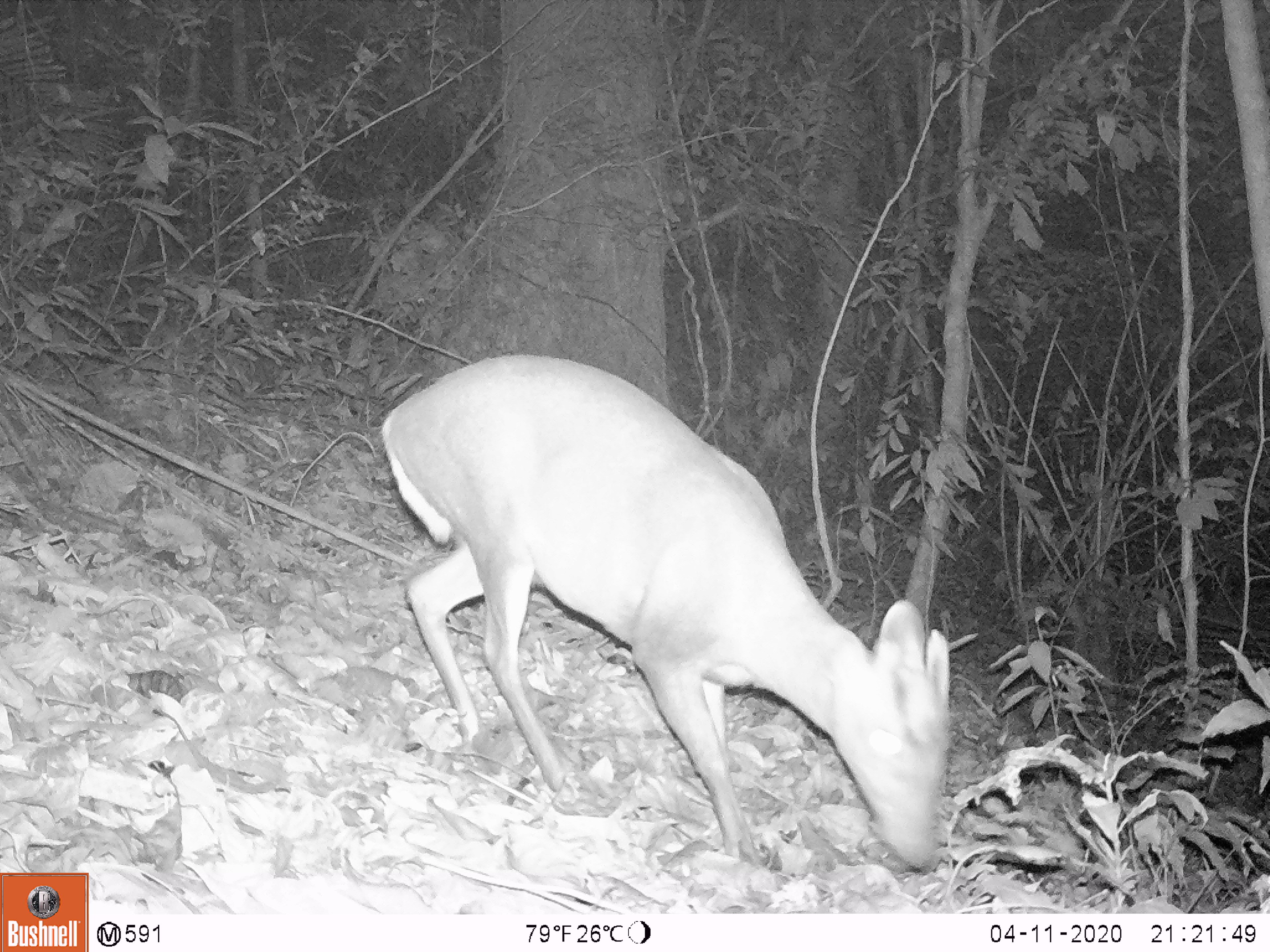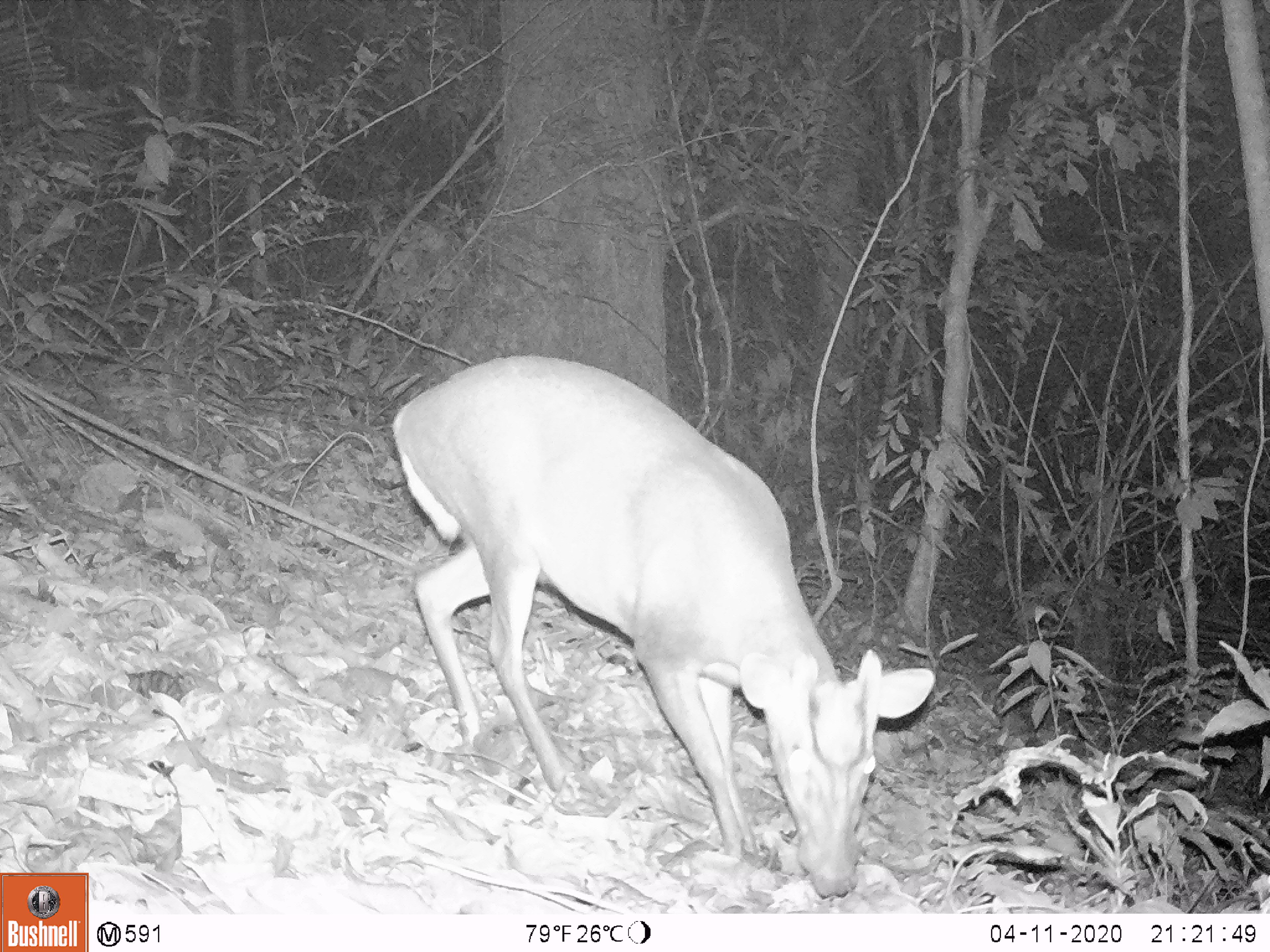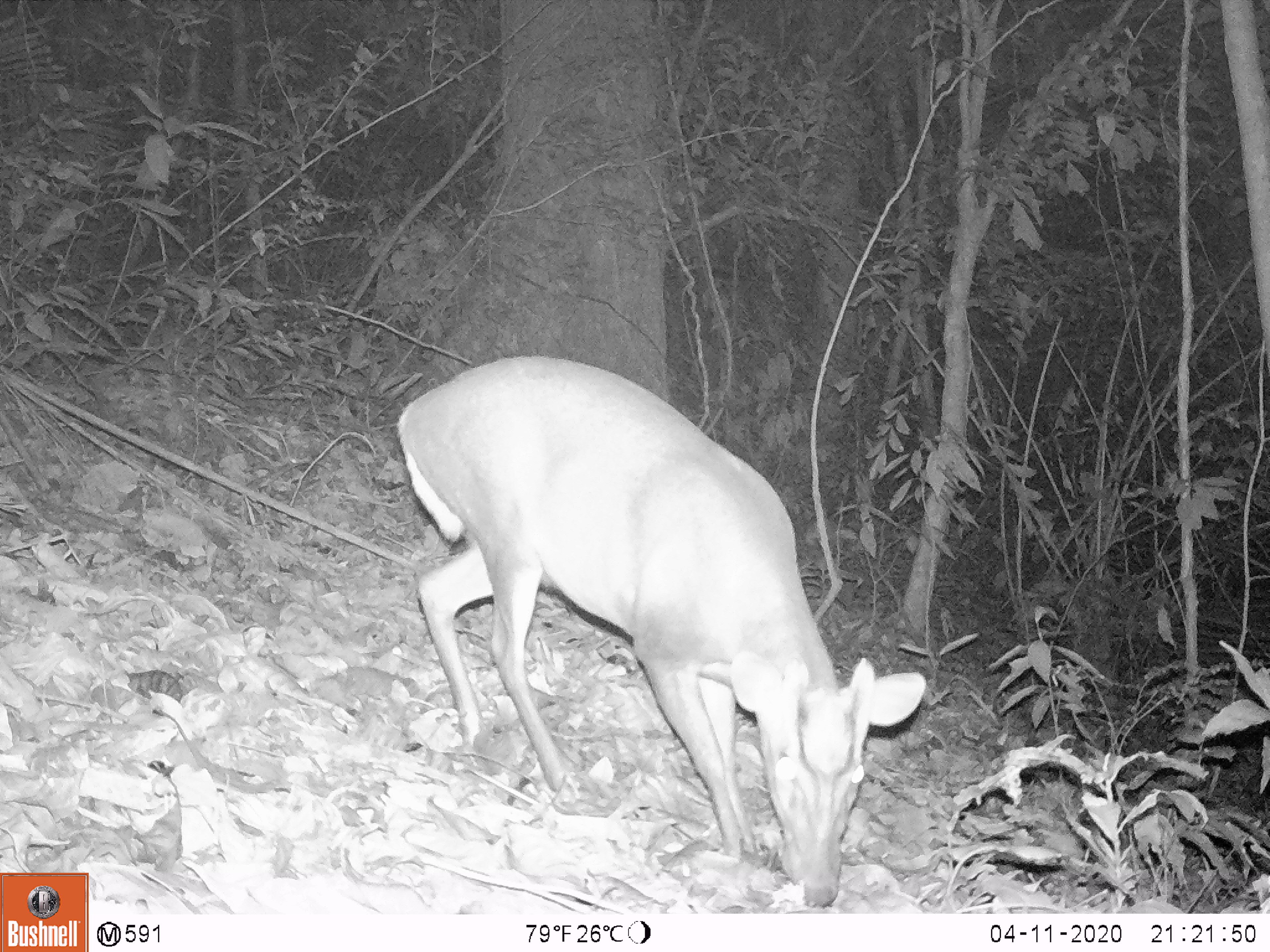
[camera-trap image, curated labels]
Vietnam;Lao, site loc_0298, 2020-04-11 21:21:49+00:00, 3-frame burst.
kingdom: Animalia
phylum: Chordata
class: Mammalia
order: Artiodactyla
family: Cervidae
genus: Muntiacus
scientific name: Muntiacus rooseveltorum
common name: roosevelt's muntjac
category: roosevelts muntjac group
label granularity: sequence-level